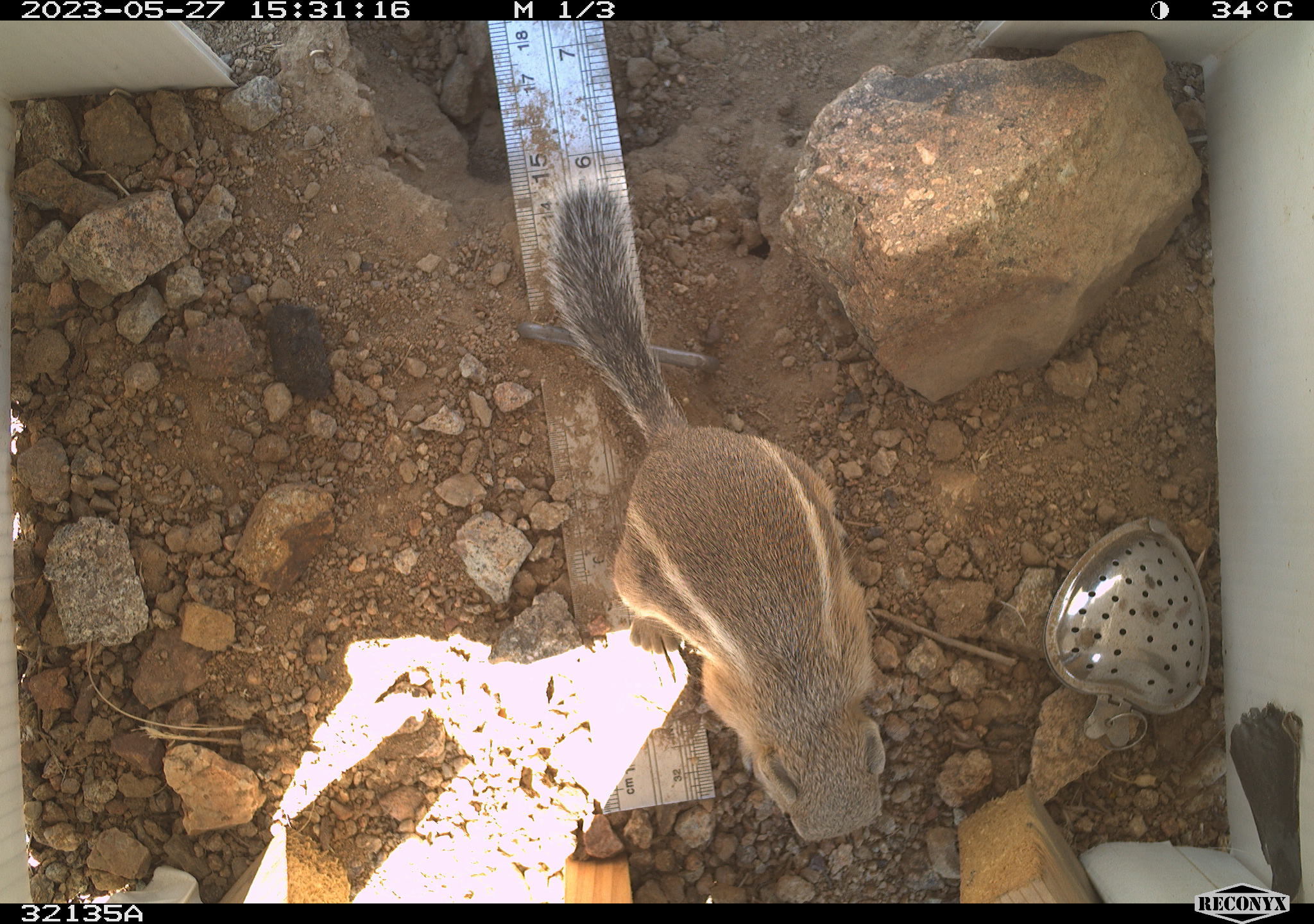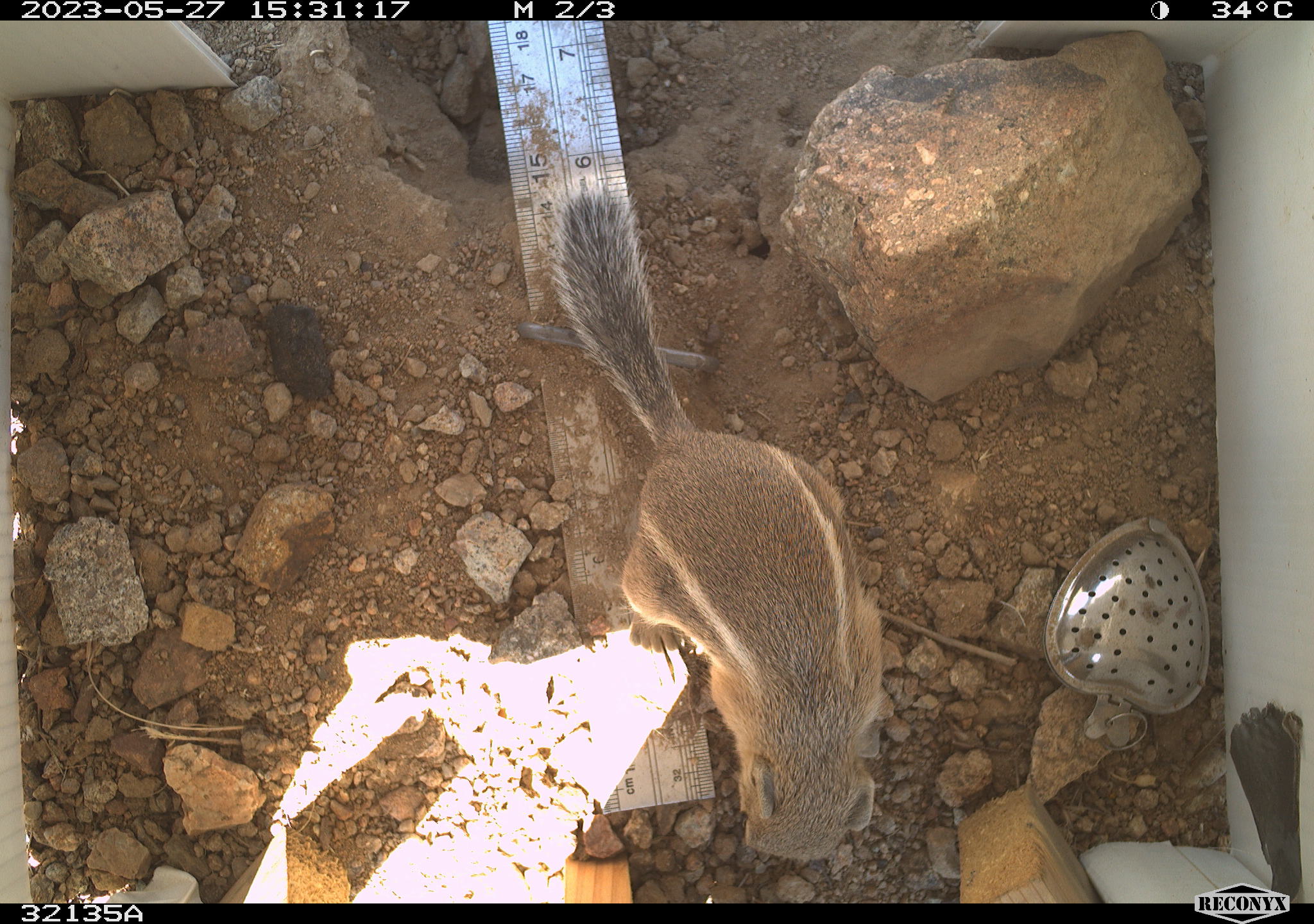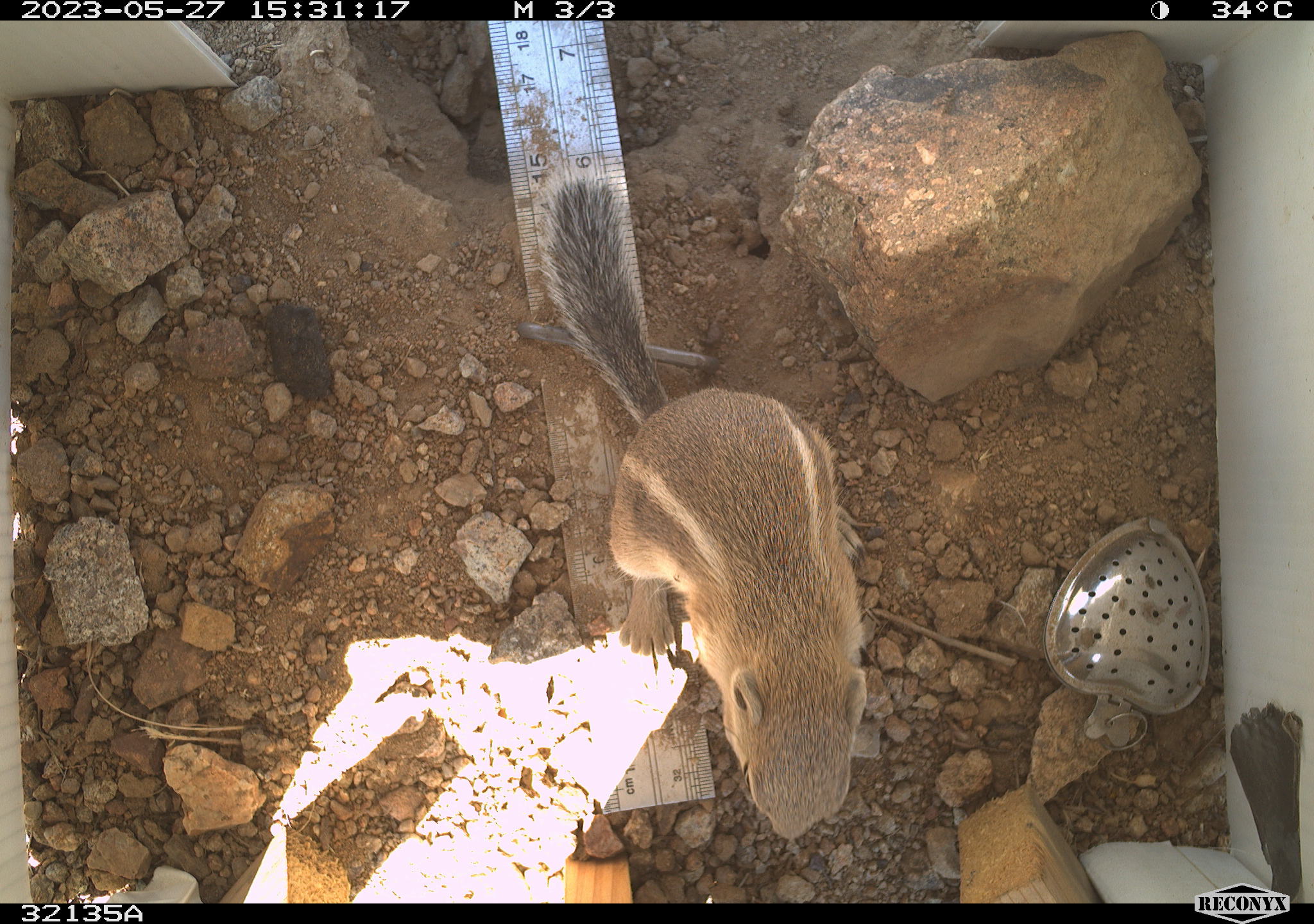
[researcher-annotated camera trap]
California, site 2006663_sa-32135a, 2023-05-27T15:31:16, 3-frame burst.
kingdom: Animalia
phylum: Chordata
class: Mammalia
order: Rodentia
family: Sciuridae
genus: Ammospermophilus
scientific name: Ammospermophilus leucurus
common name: white-tailed antelope squirrel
White-tailed antelope squirrel (Ammospermophilus leucurus).